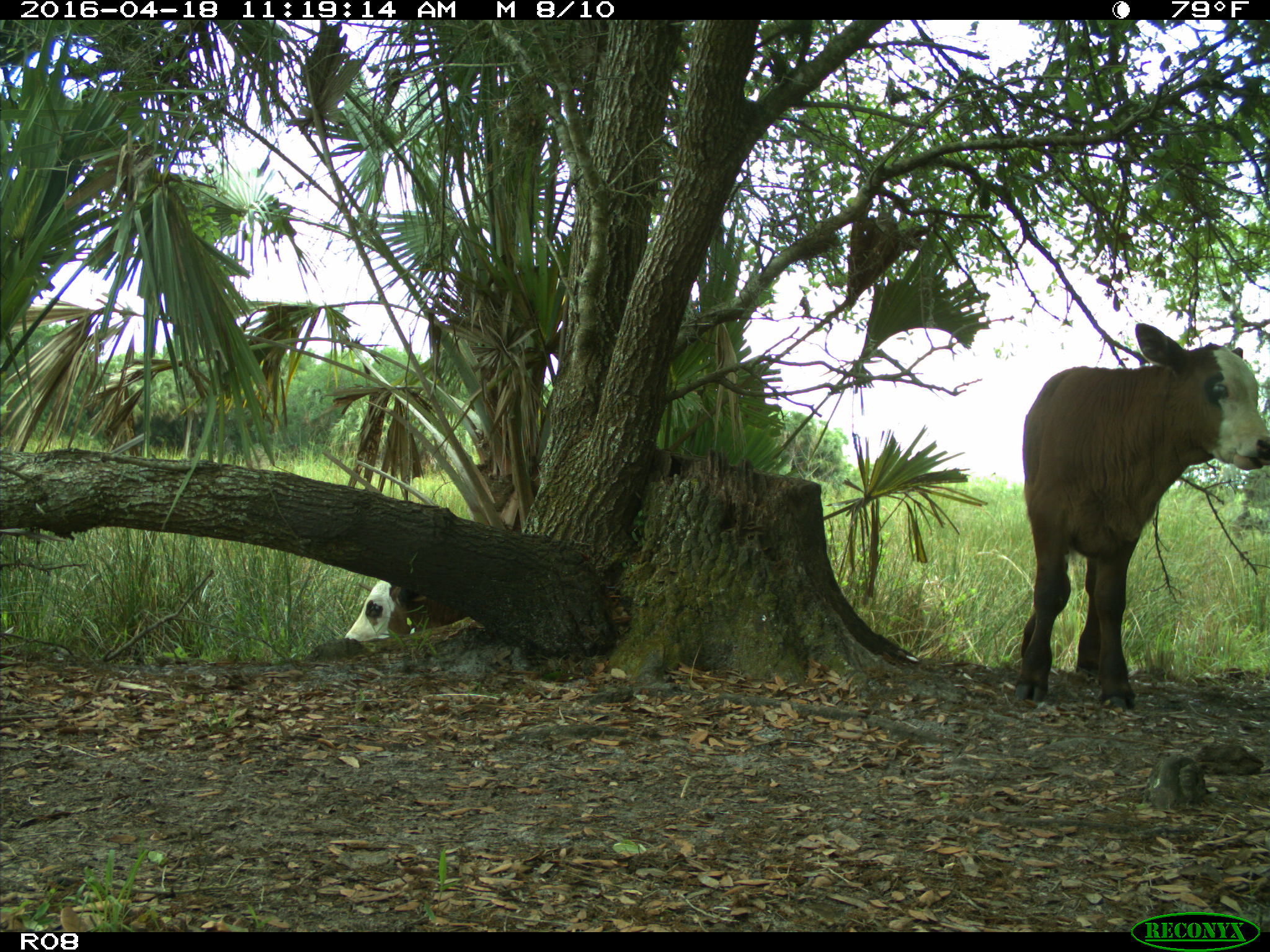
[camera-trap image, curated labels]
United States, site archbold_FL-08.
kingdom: Animalia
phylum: Chordata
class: Mammalia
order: Artiodactyla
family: Bovidae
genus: Bos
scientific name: Bos taurus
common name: domestic cow